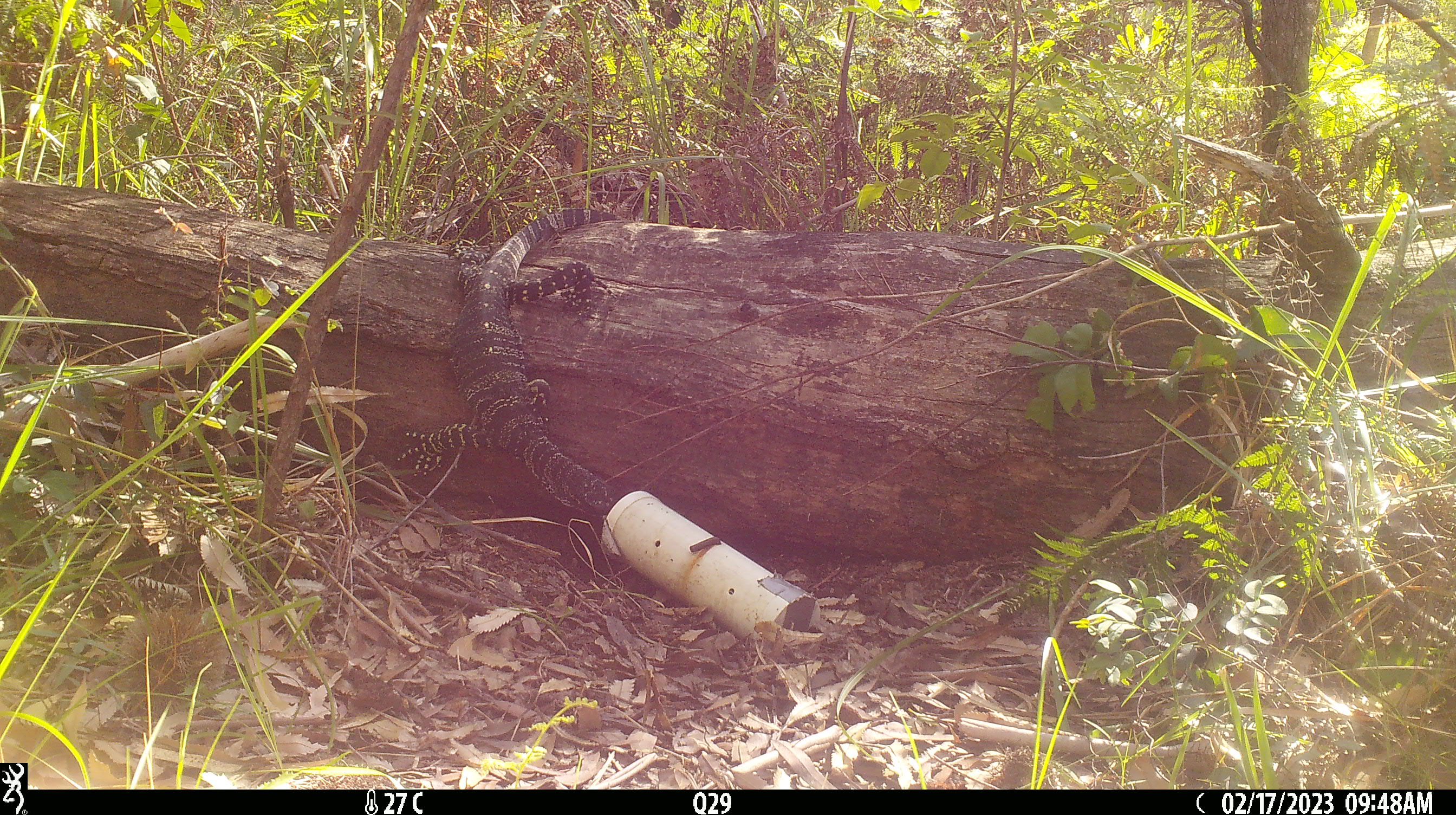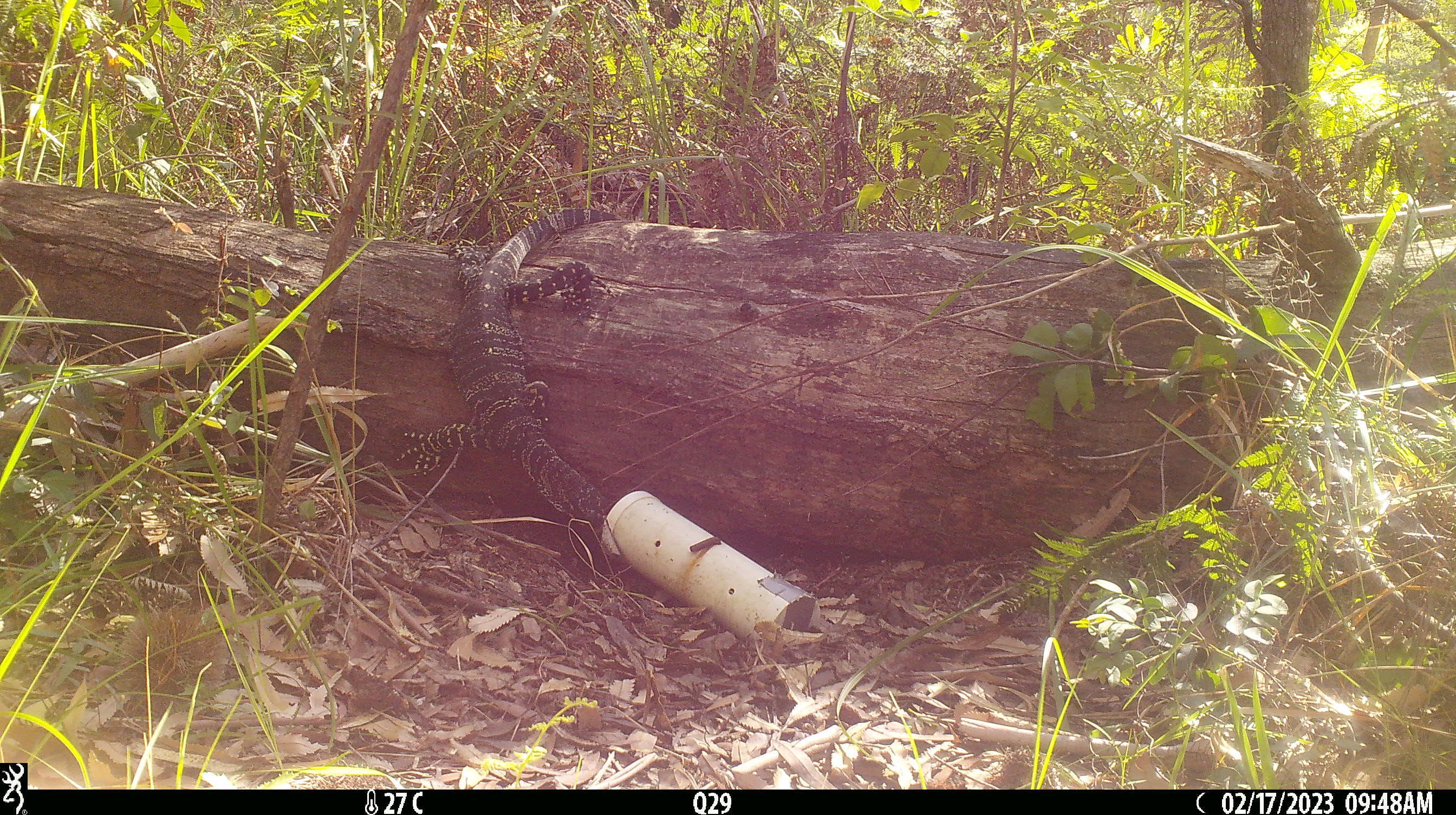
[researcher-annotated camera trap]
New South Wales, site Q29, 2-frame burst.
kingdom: Animalia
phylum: Chordata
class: Reptilia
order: Squamata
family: Varanidae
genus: Varanus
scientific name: Varanus varius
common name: lace monitor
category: goanna